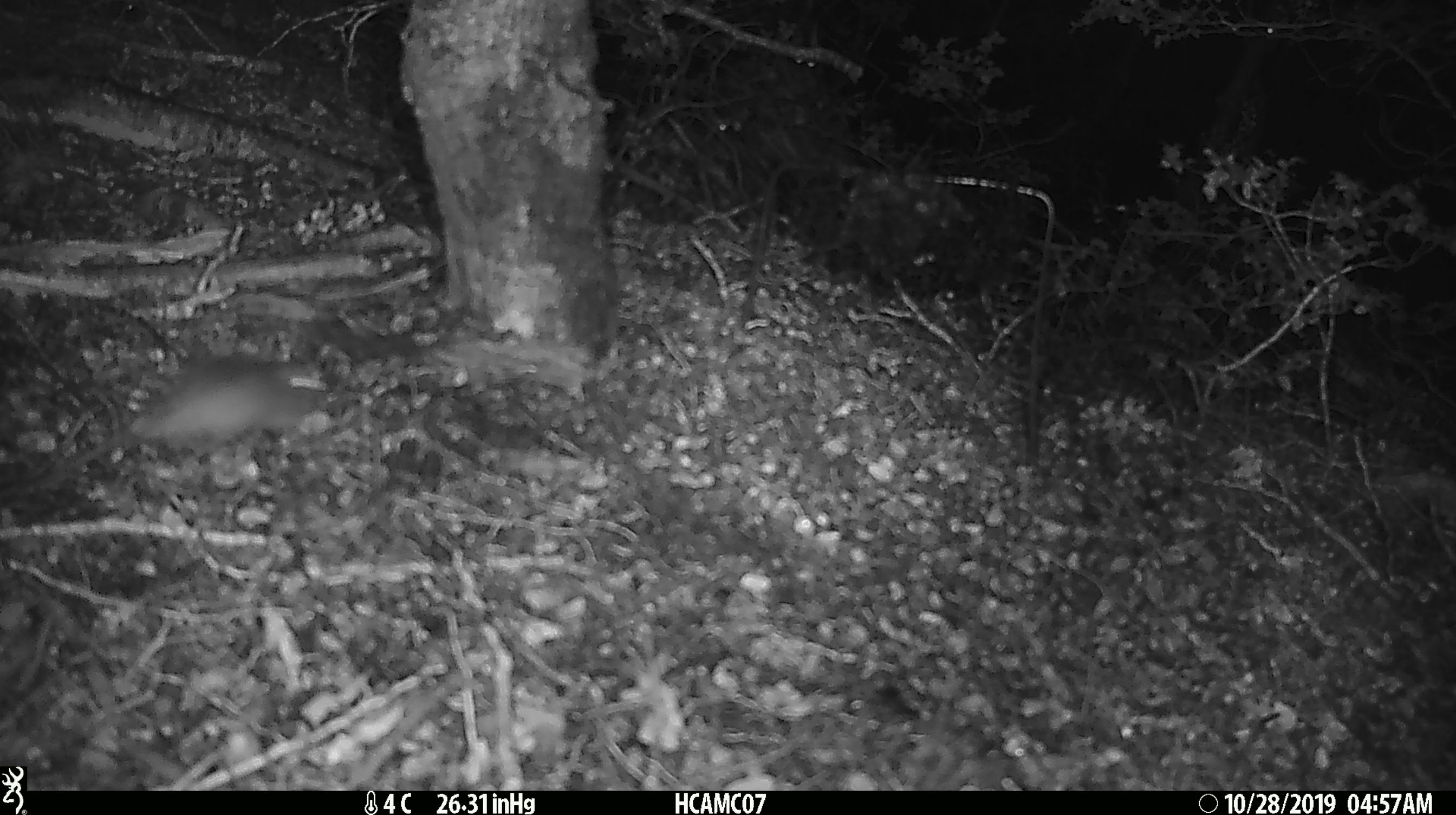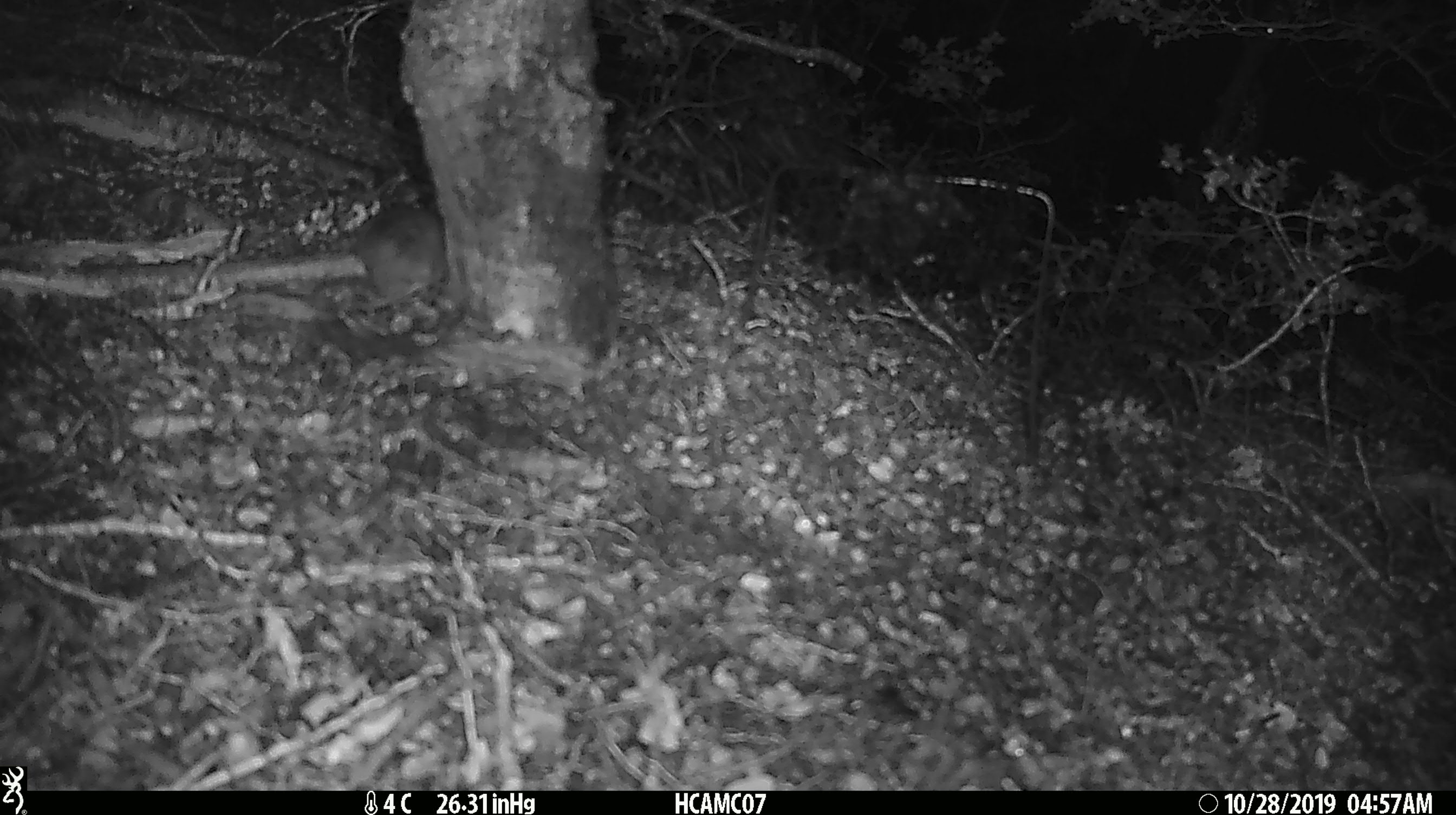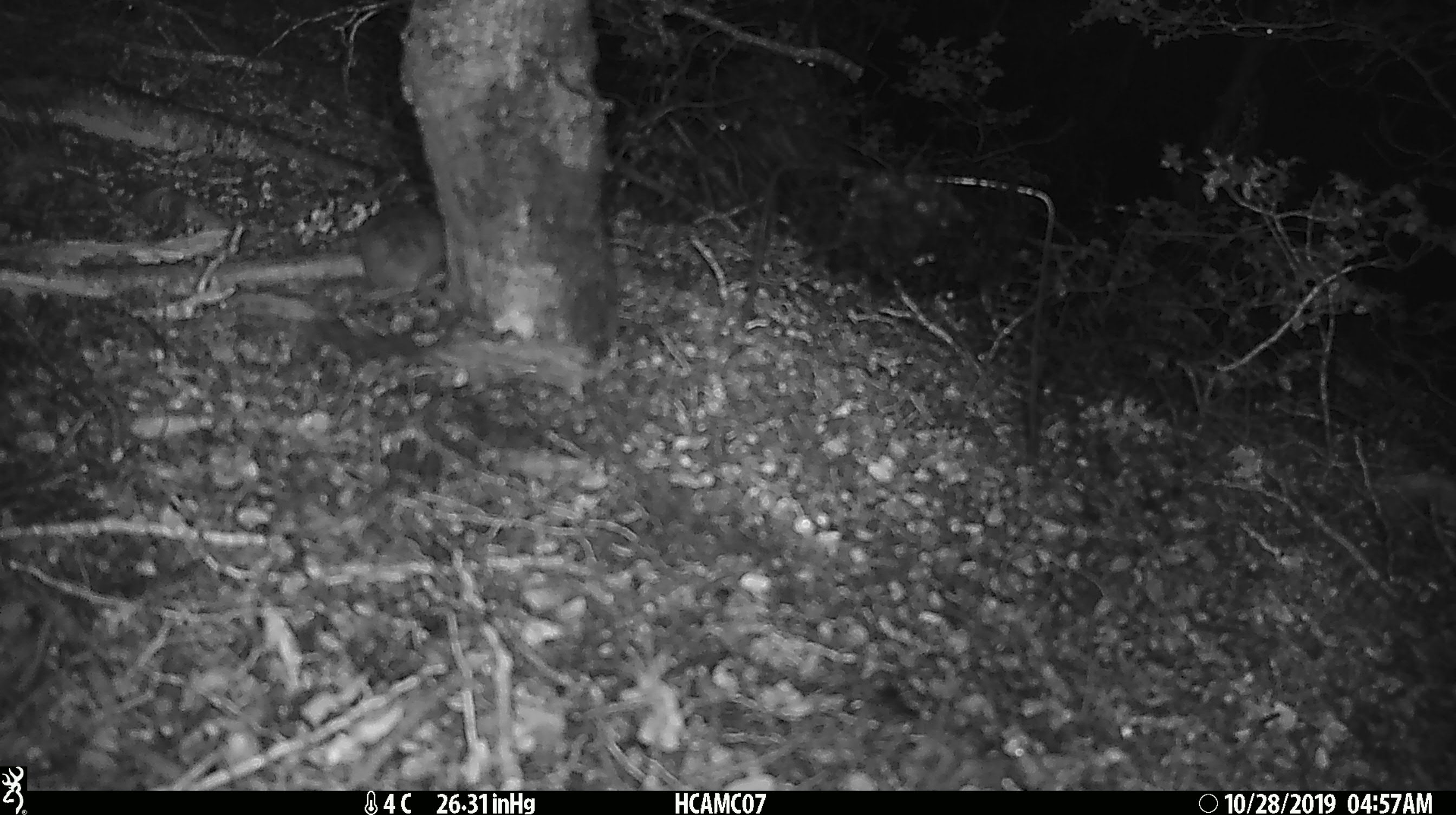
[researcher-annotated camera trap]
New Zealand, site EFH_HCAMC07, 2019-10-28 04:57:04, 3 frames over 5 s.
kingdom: Animalia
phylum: Chordata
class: Mammalia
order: Rodentia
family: Muridae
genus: Mus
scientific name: Mus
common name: mouse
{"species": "mouse (Mus)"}